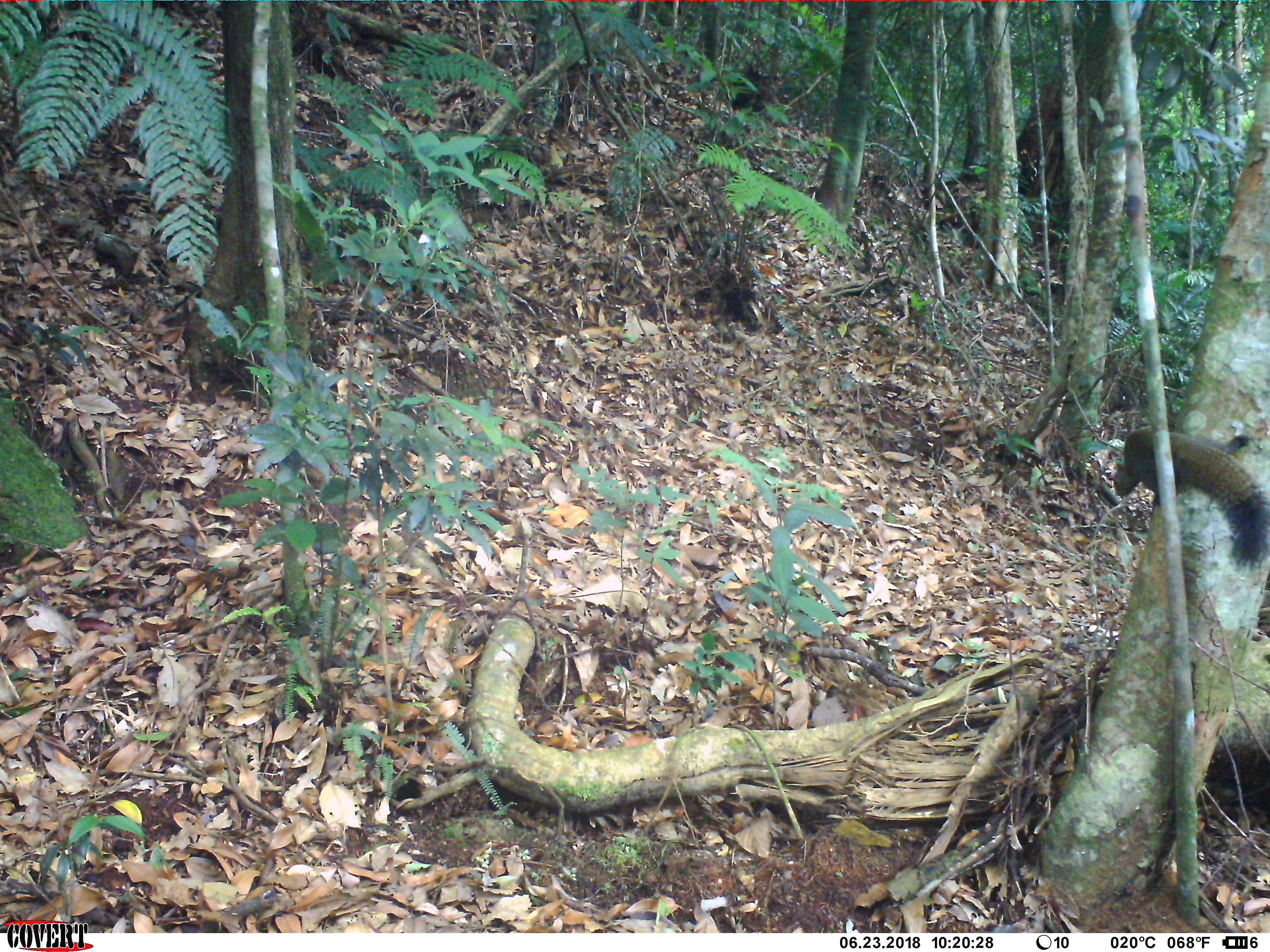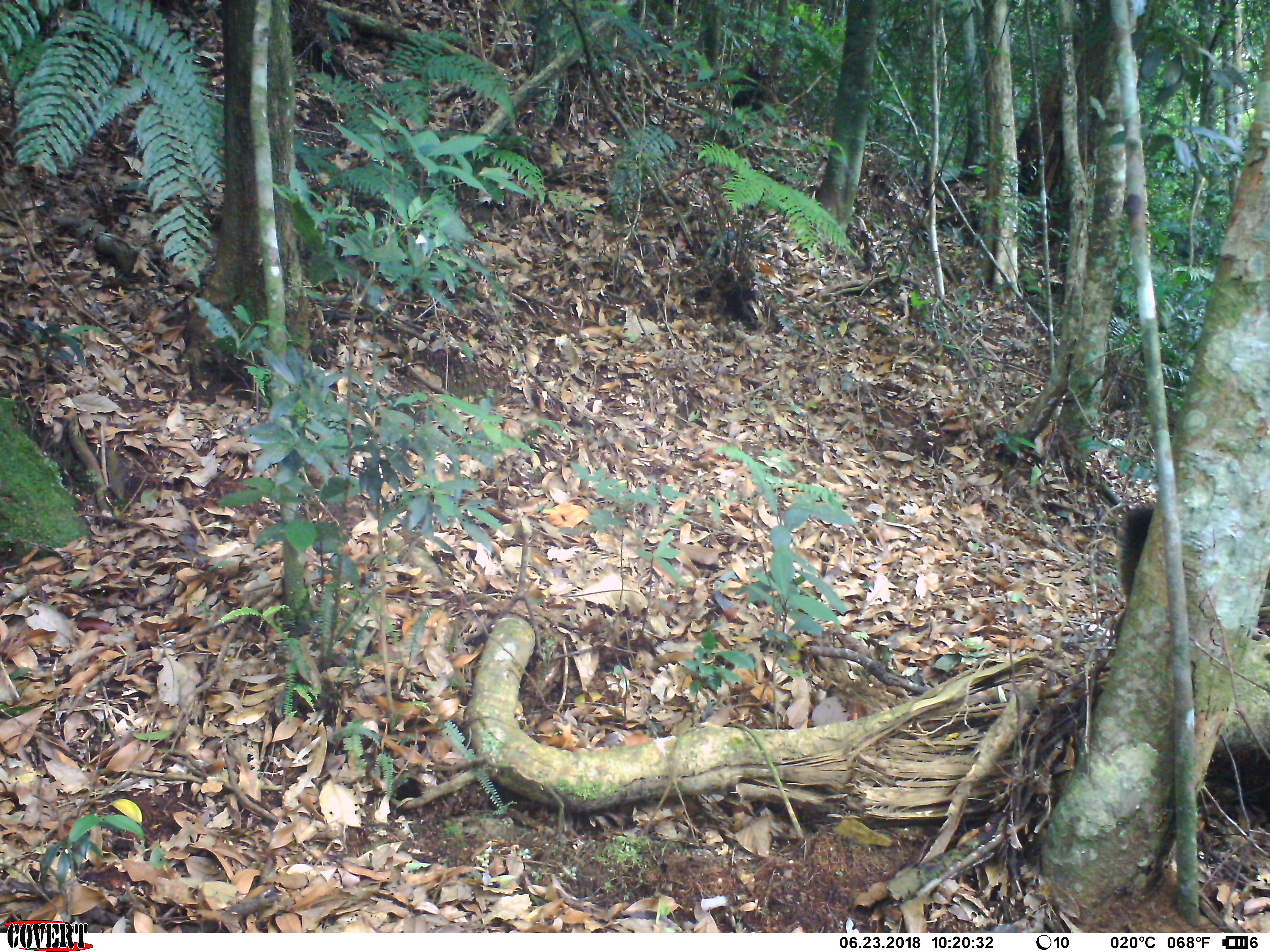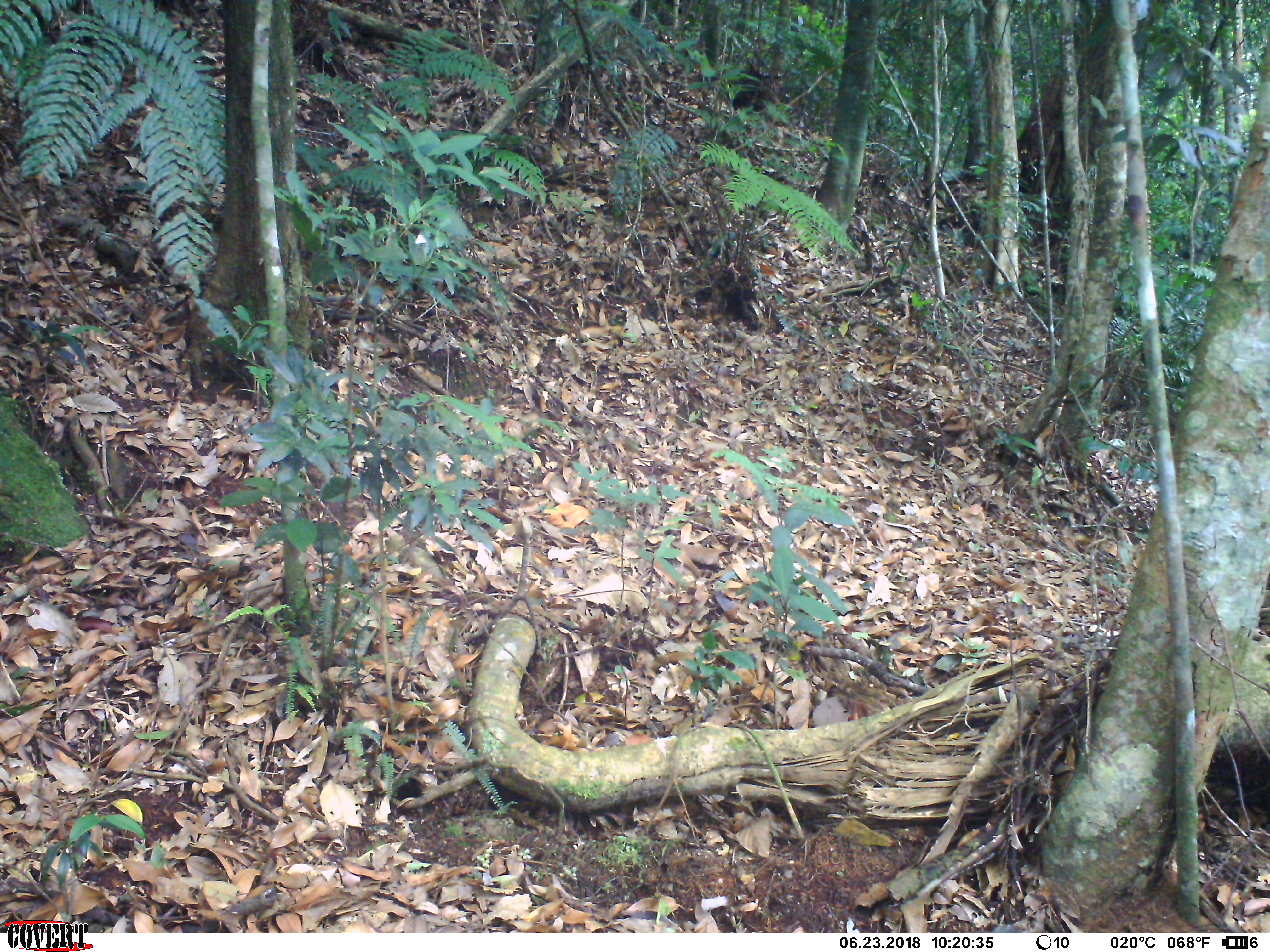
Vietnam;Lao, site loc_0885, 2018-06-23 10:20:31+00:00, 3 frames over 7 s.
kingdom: Animalia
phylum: Chordata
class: Mammalia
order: Rodentia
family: Sciuridae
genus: Sciurus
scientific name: Sciurus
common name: squirrel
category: unidentified squirrel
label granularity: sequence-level